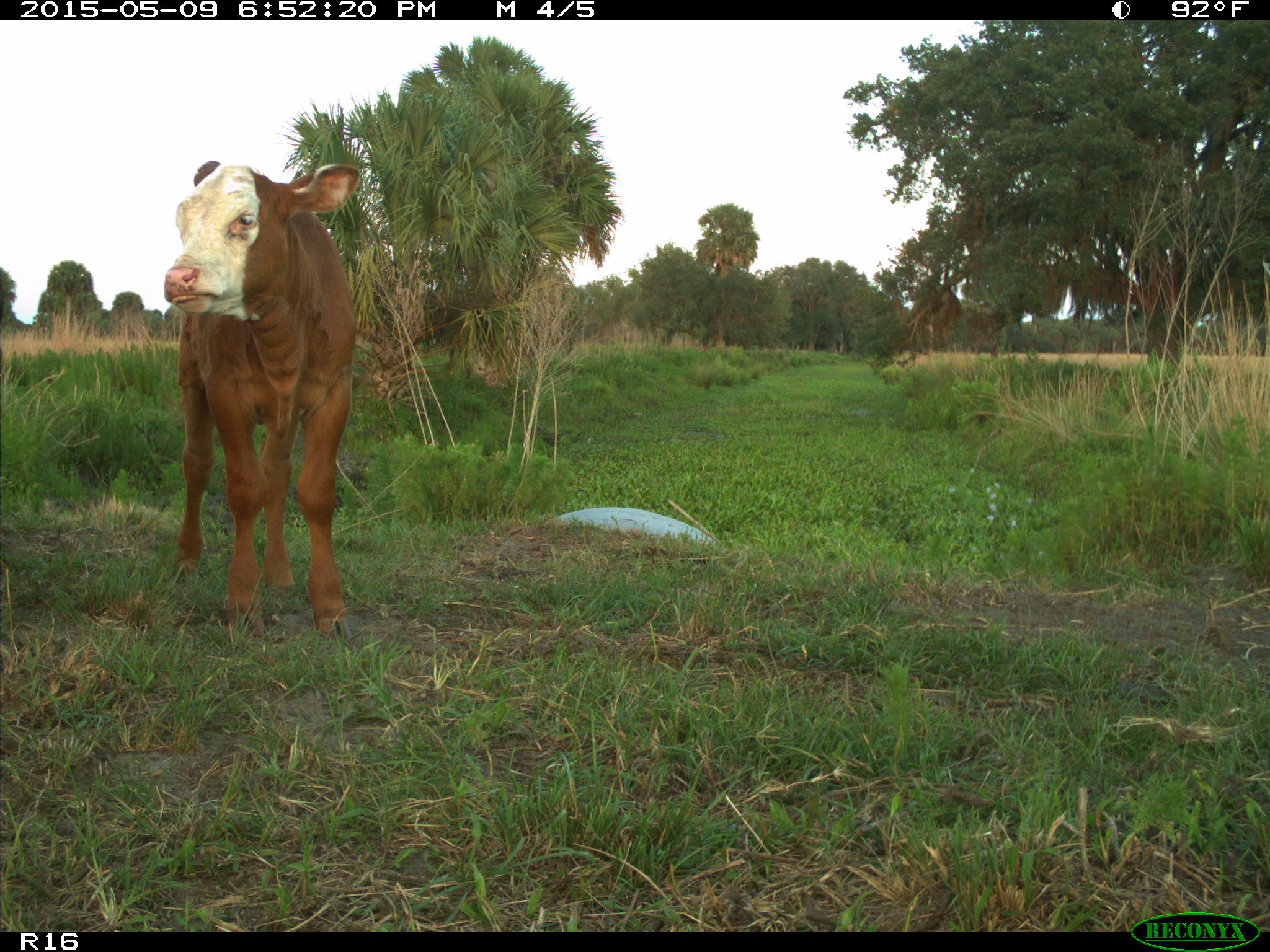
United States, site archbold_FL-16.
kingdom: Animalia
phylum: Chordata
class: Mammalia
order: Artiodactyla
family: Bovidae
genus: Bos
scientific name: Bos taurus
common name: domestic cow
Bos taurus (domestic cow).